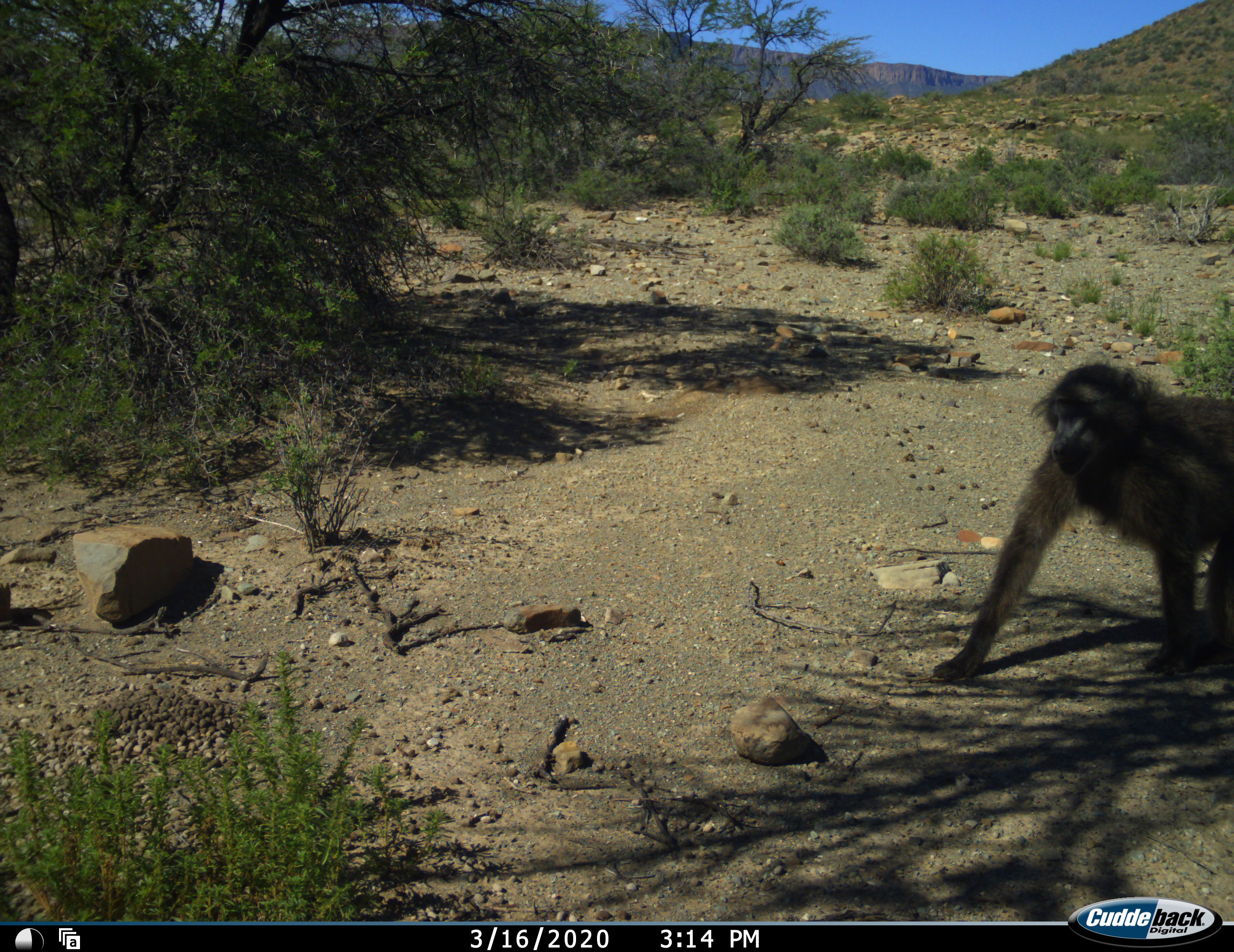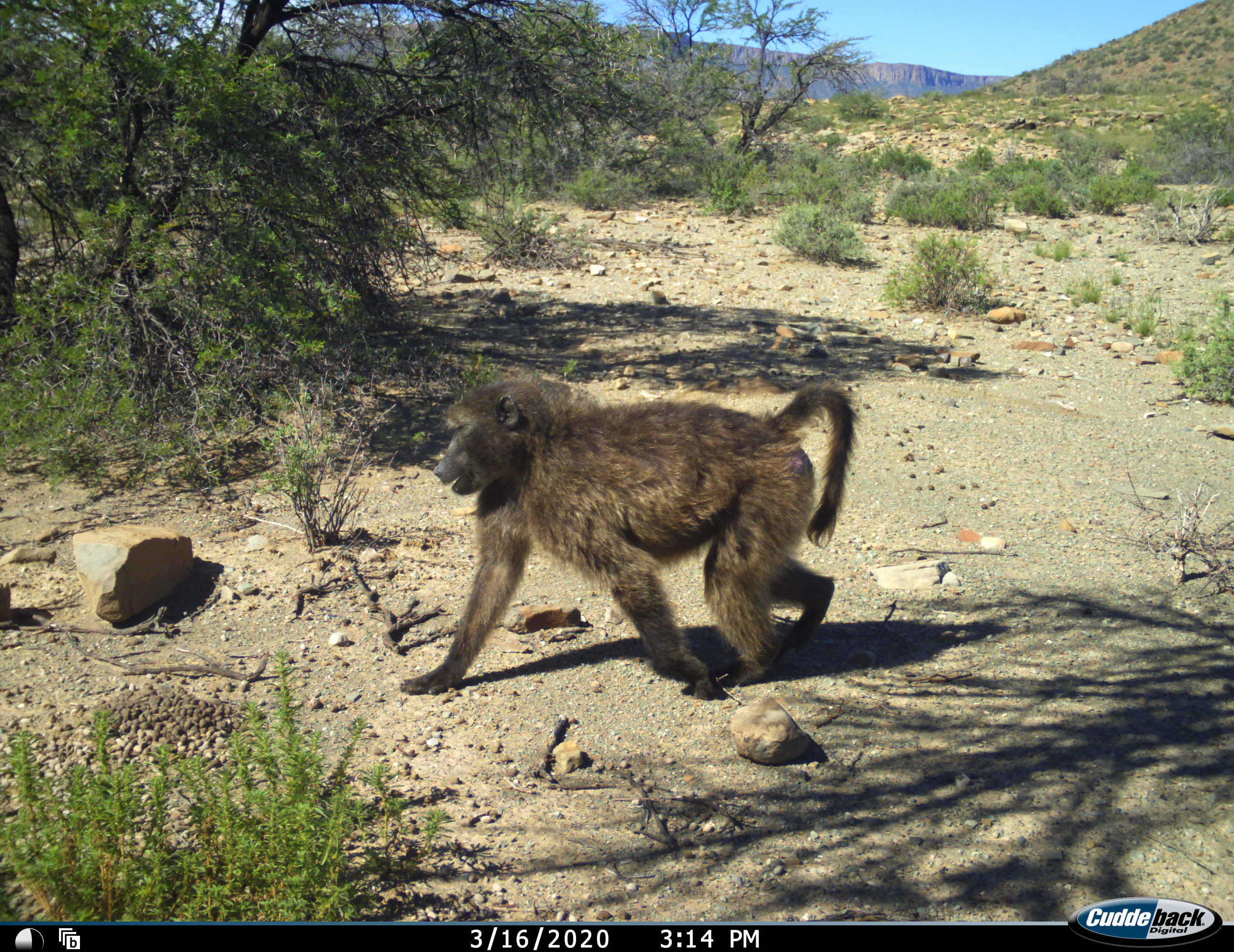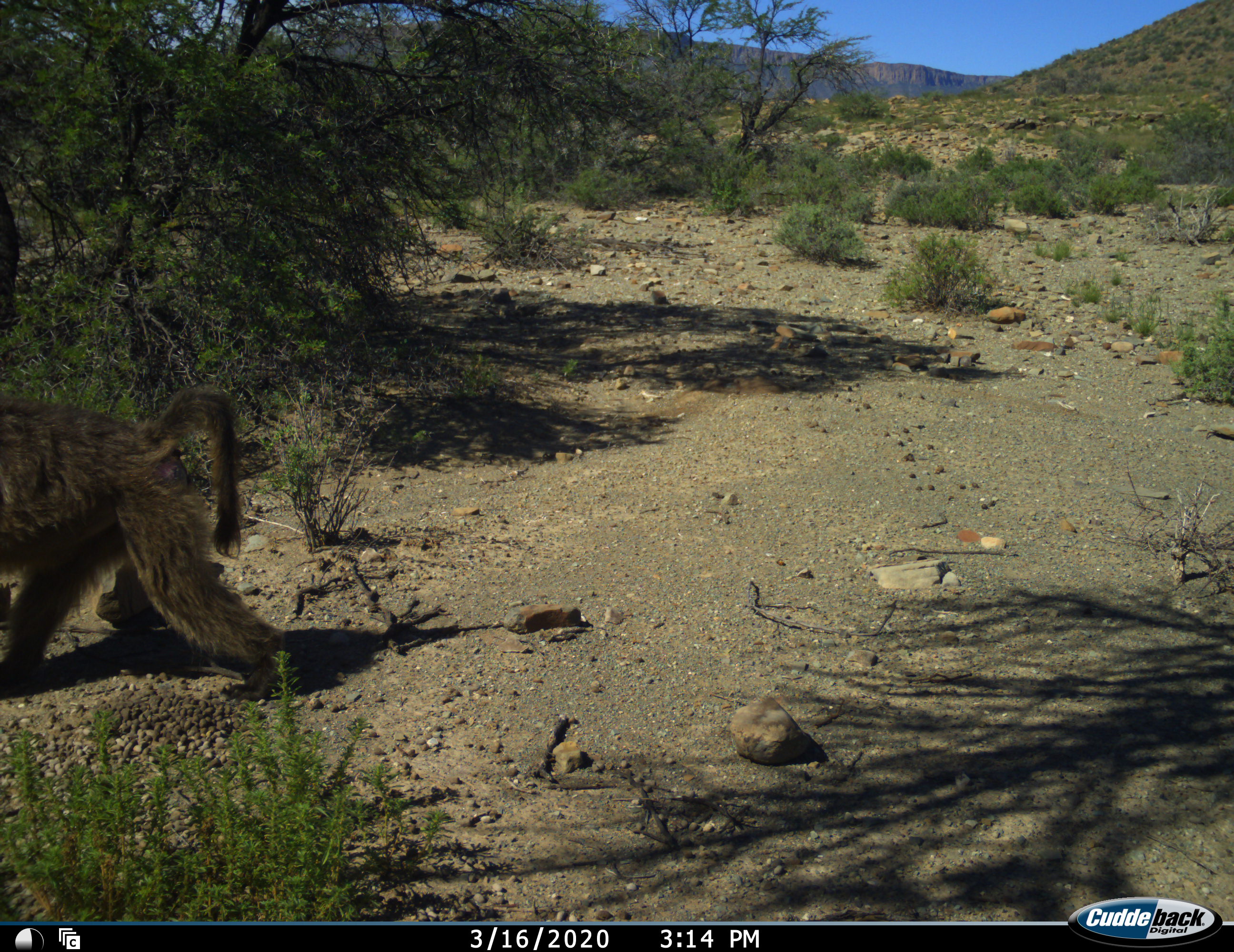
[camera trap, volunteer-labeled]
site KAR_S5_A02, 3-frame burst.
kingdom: Animalia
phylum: Chordata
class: Mammalia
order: Primates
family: Cercopithecidae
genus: Papio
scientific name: Papio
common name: baboon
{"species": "baboon (Papio)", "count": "1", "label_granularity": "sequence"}